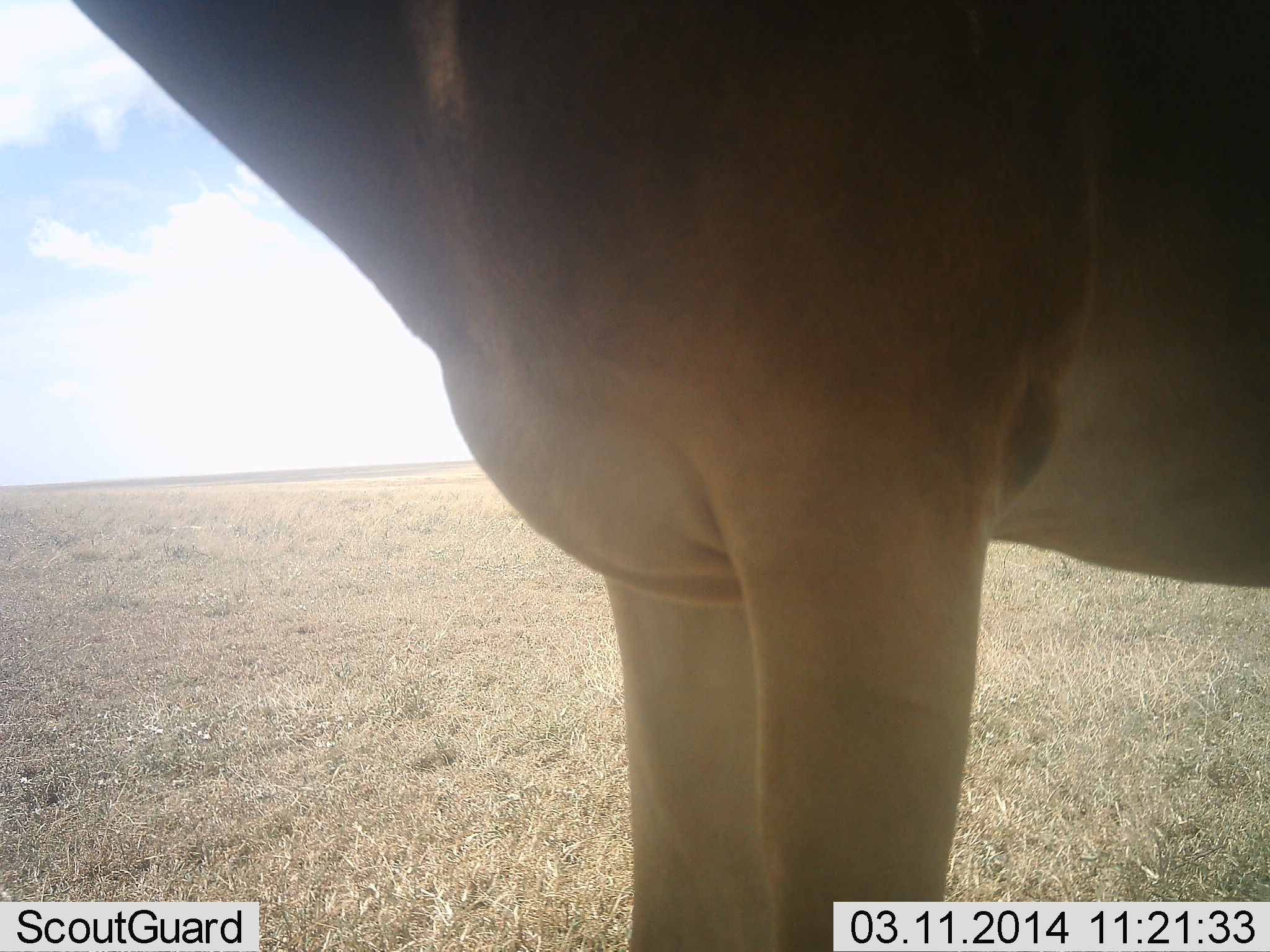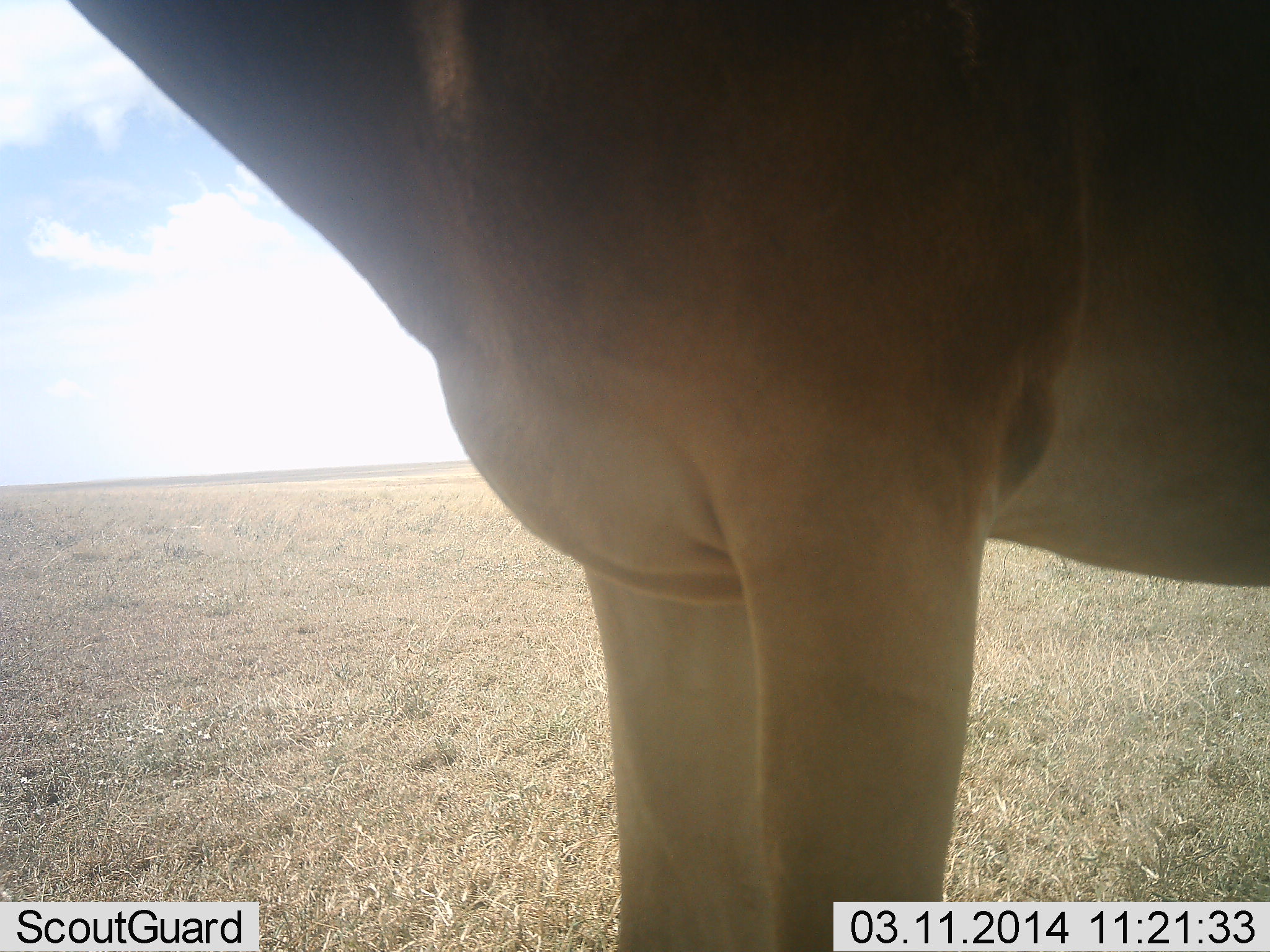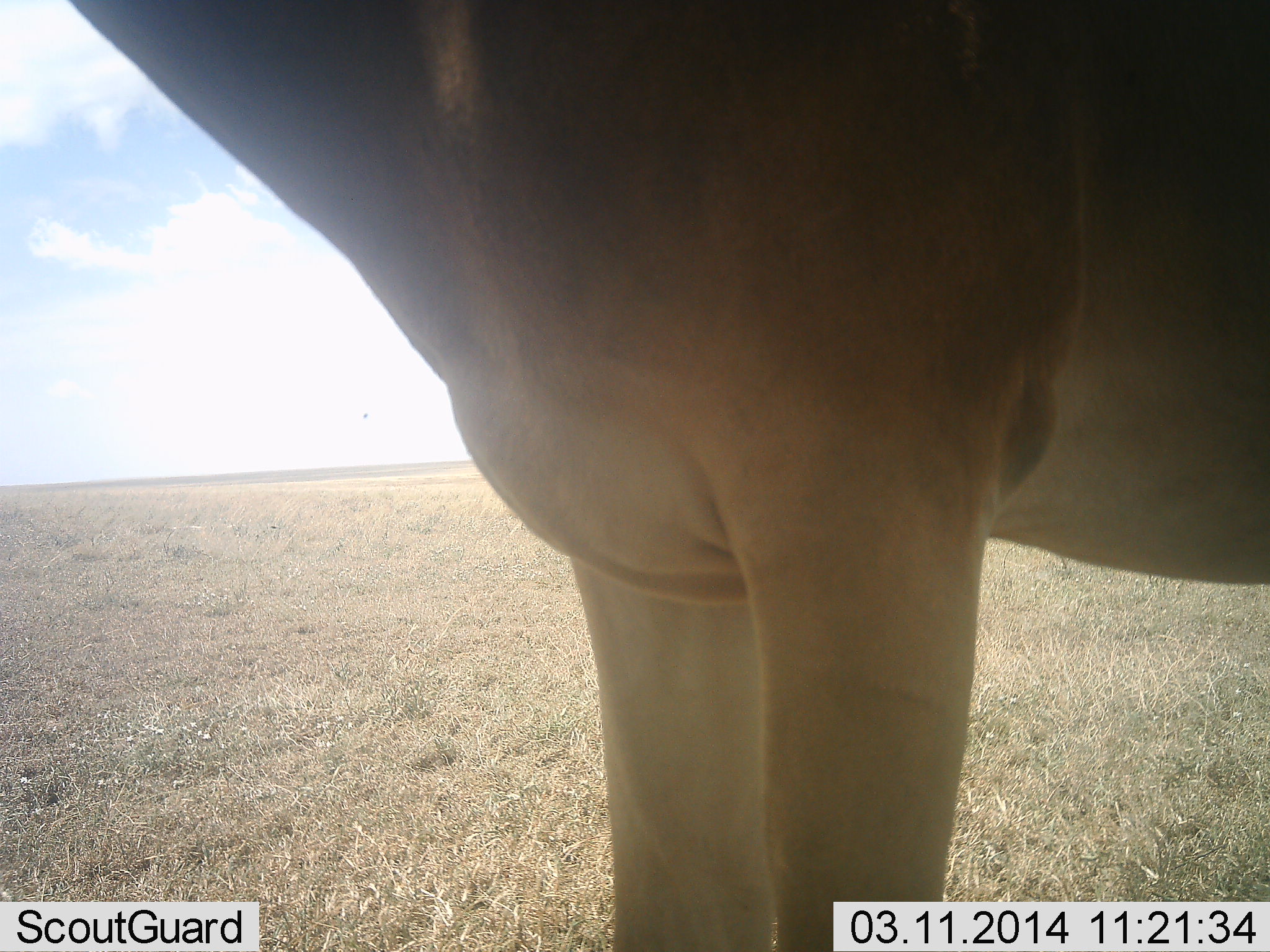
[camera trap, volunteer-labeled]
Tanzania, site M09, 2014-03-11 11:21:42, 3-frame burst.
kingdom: Animalia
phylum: Chordata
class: Mammalia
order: Artiodactyla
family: Bovidae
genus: Alcelaphus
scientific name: Alcelaphus buselaphus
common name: hartebeest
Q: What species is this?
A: Hartebeest (Alcelaphus buselaphus).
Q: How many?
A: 1.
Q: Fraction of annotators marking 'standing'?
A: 100%.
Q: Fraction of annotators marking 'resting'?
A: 0%.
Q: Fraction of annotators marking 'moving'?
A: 0%.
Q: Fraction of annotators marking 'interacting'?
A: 0%.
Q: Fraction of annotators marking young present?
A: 0%.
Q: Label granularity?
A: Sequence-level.